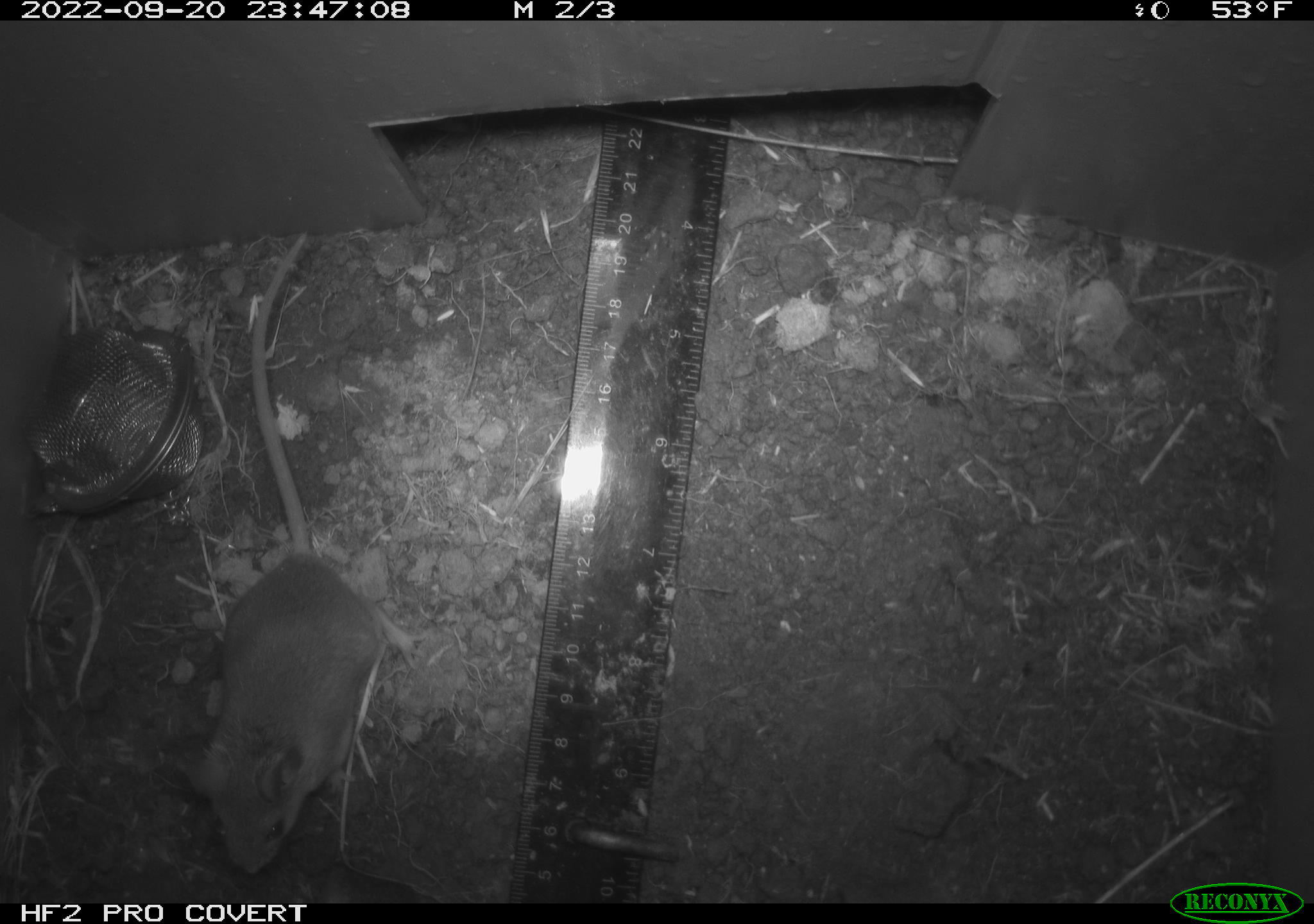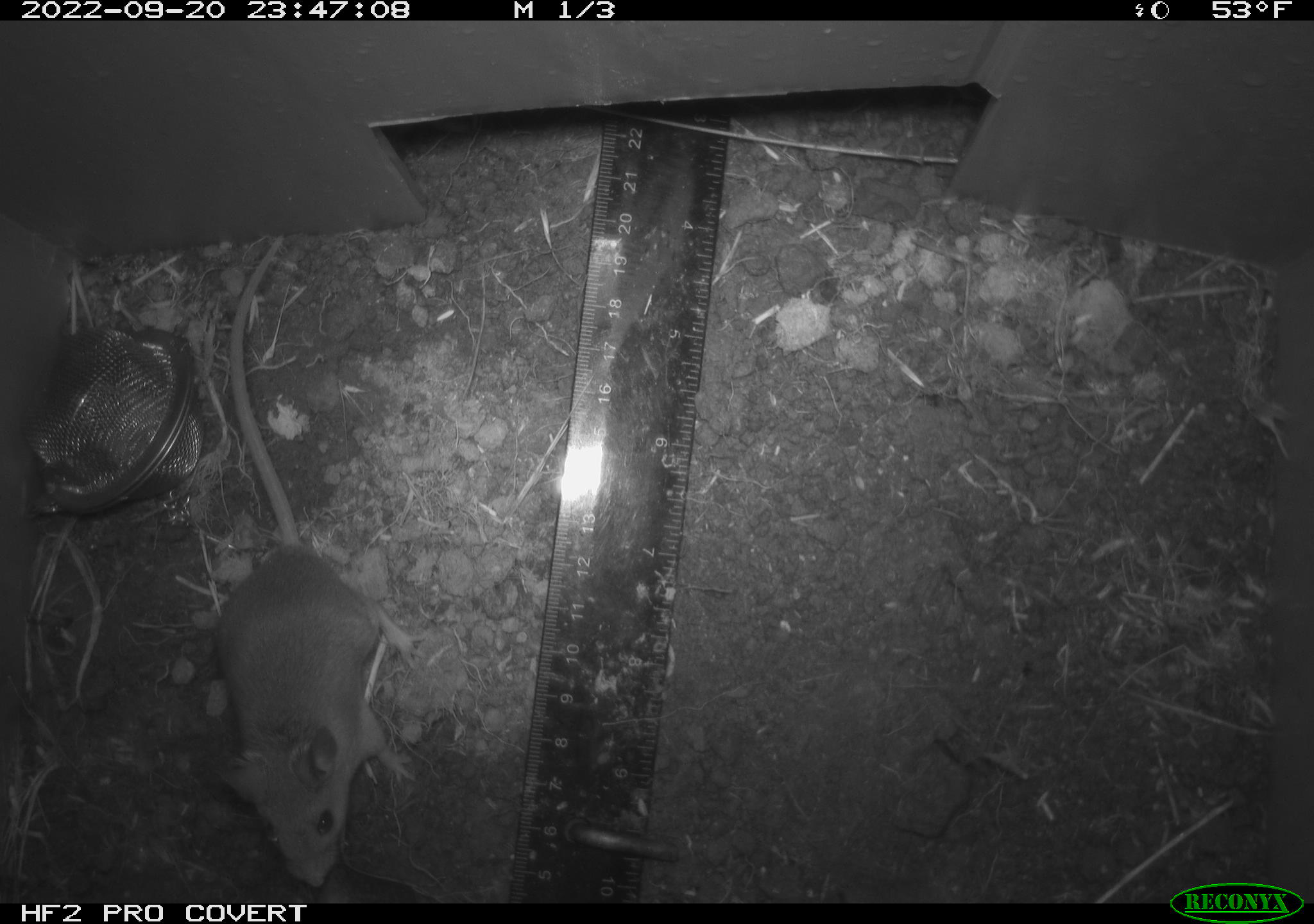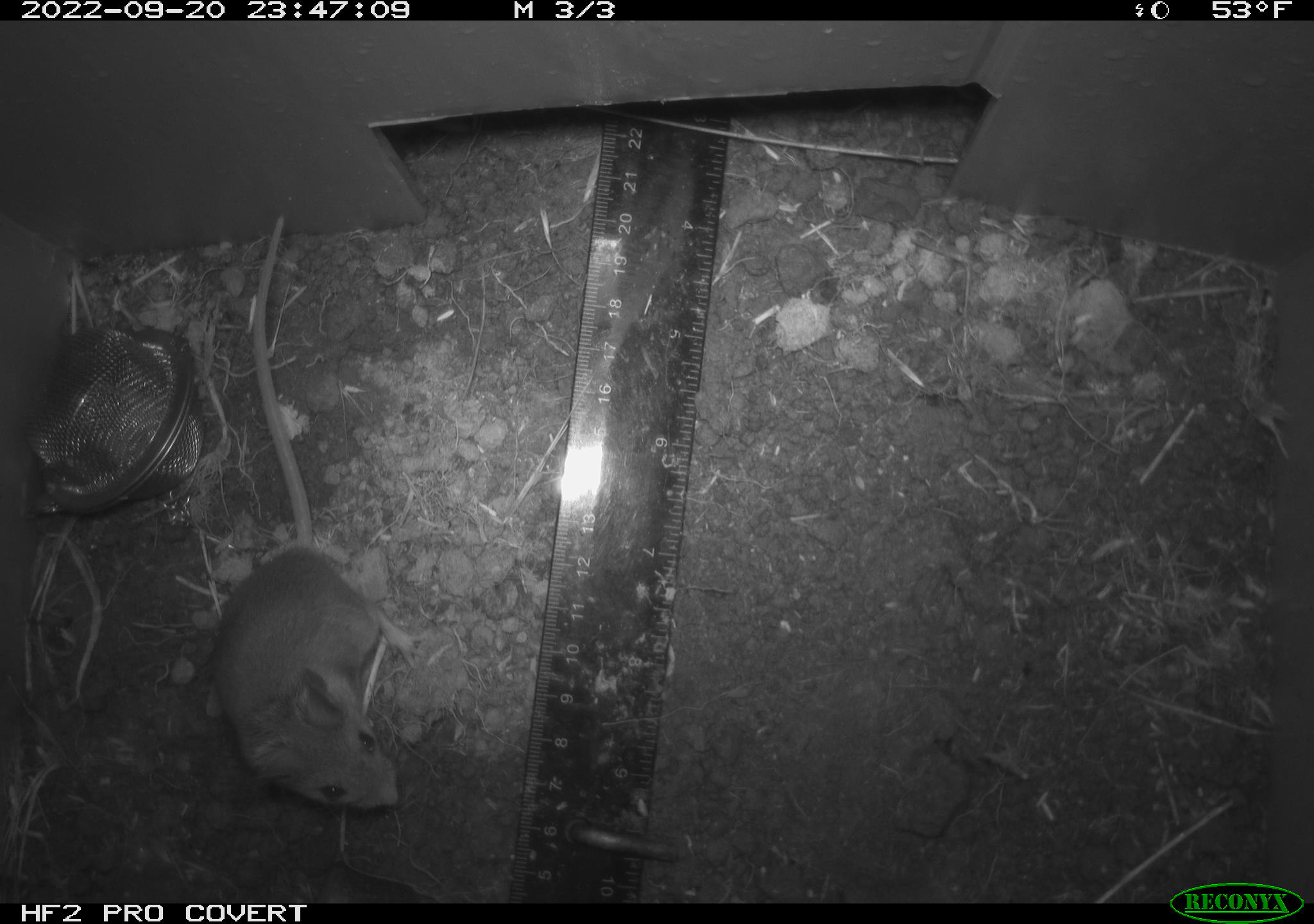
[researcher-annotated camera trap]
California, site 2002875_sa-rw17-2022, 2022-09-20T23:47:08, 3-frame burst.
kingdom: Animalia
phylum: Chordata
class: Mammalia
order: Rodentia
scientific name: Rodentia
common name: mouse species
Mouse species (Rodentia).